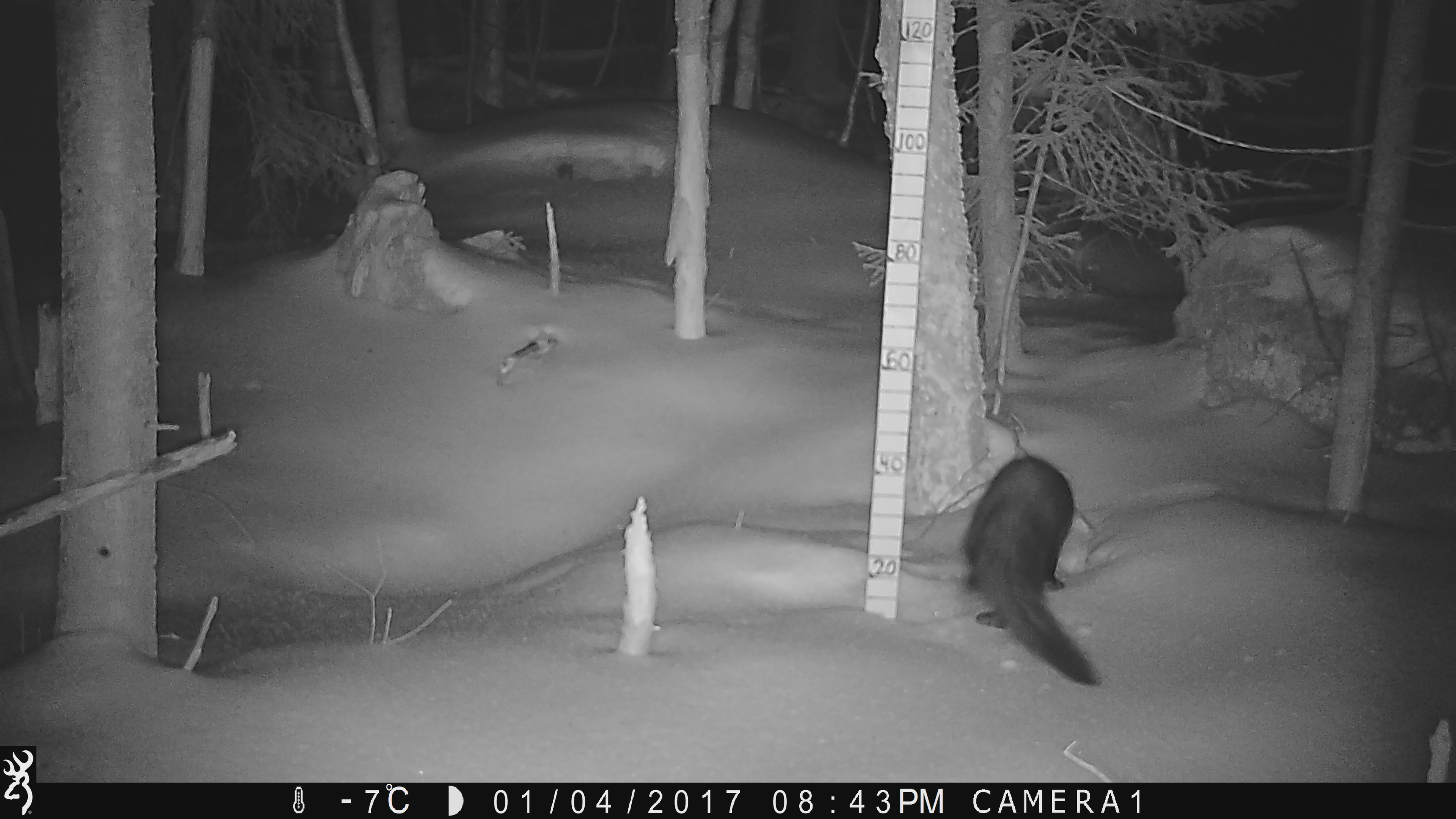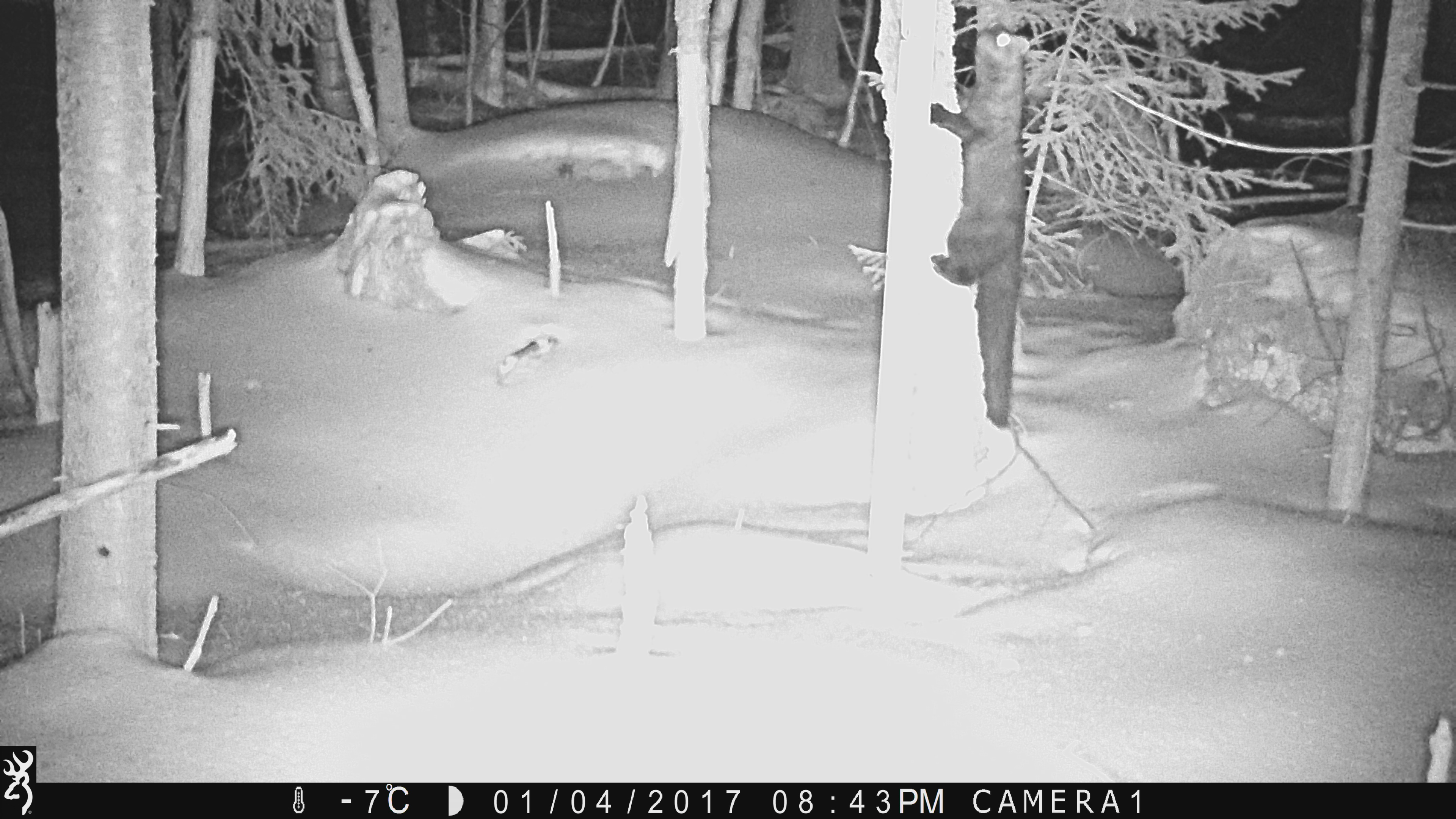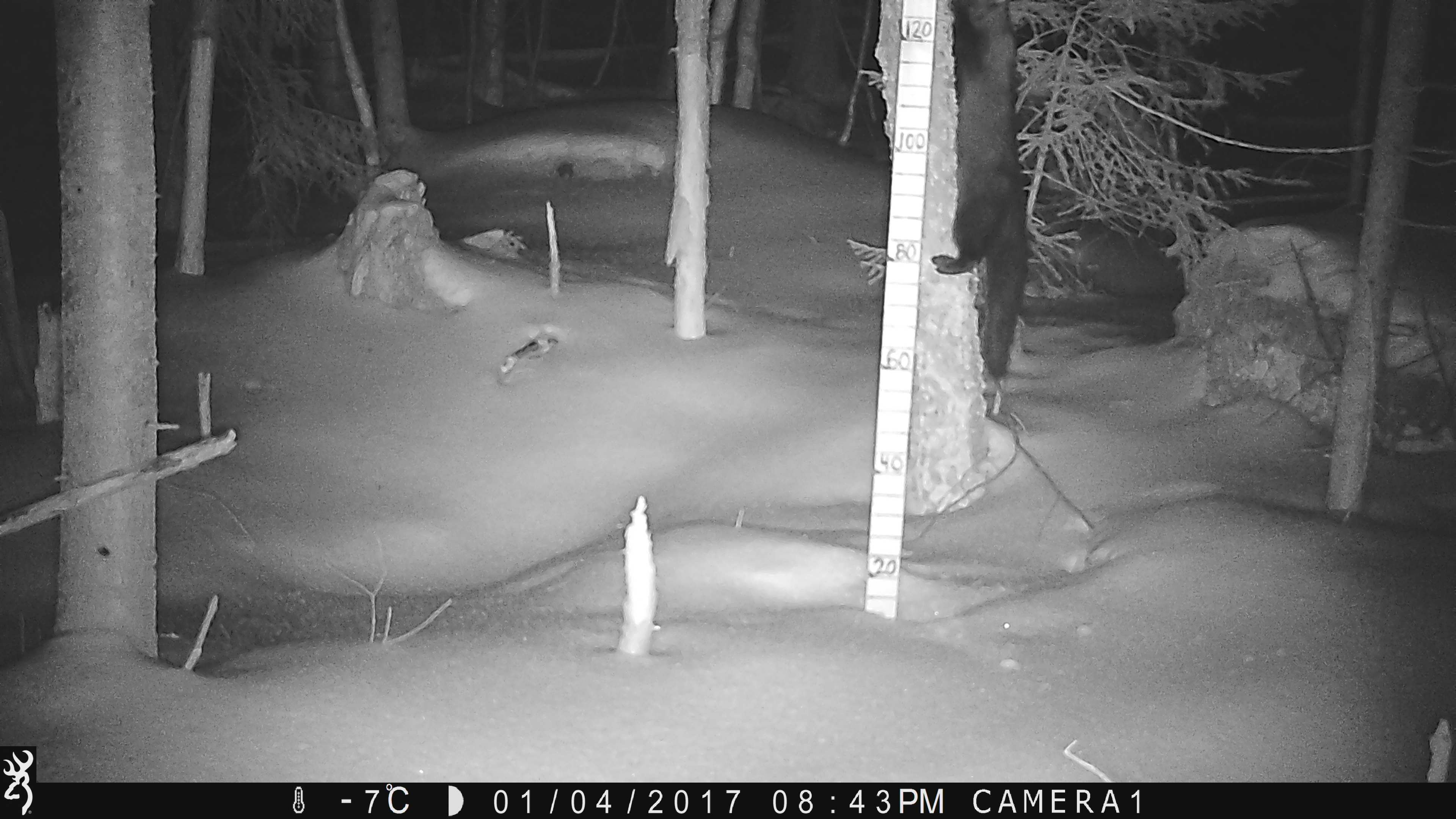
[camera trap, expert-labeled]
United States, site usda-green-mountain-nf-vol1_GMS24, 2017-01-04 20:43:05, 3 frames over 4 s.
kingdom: Animalia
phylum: Chordata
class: Mammalia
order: Carnivora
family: Mustelidae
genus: Pekania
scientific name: Pekania pennanti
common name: fisher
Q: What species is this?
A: Fisher (Pekania pennanti).